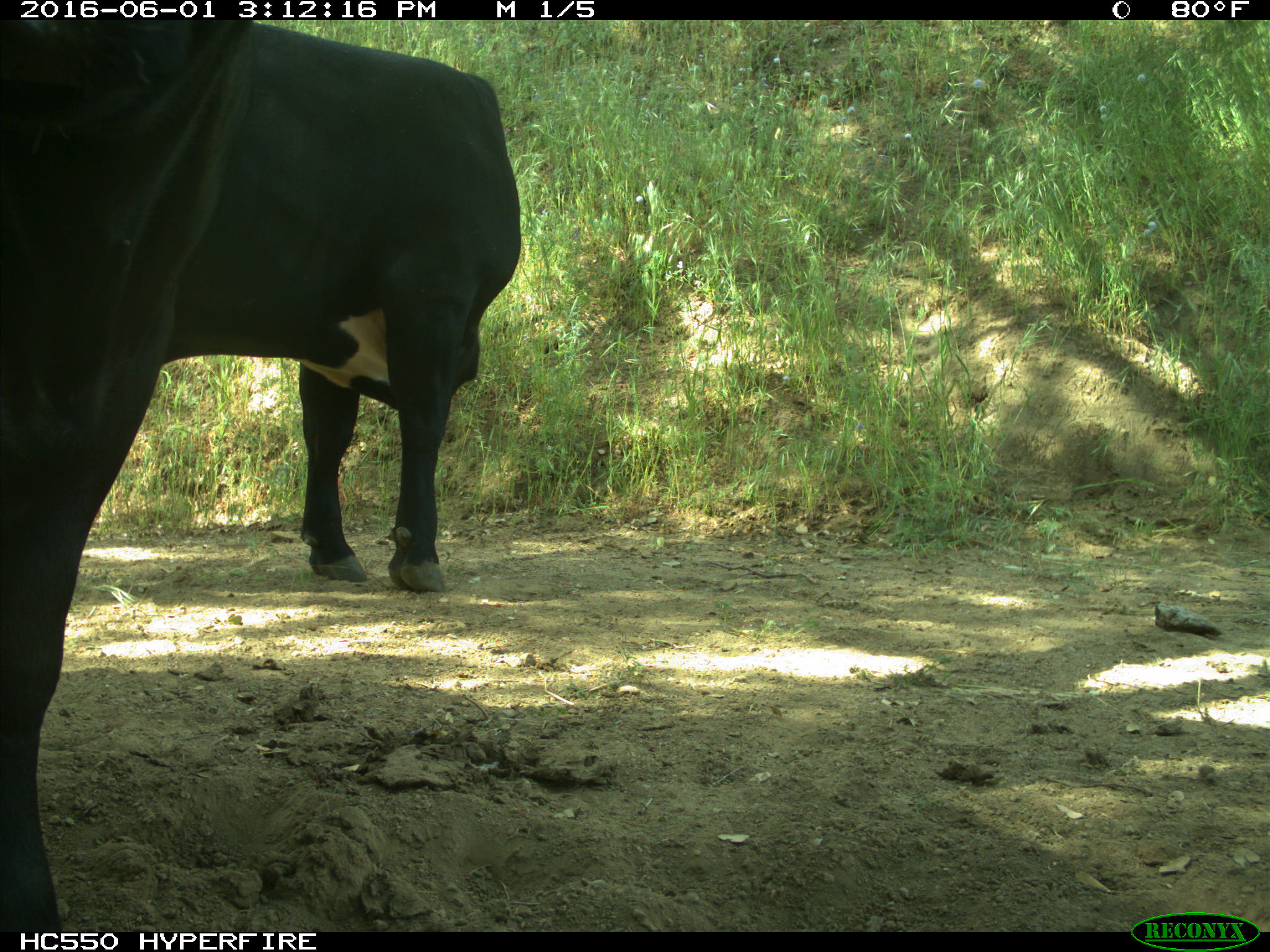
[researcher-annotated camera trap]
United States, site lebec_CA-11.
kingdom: Animalia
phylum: Chordata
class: Mammalia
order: Artiodactyla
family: Bovidae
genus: Bos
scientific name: Bos taurus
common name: domestic cow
Bos taurus (domestic cow).